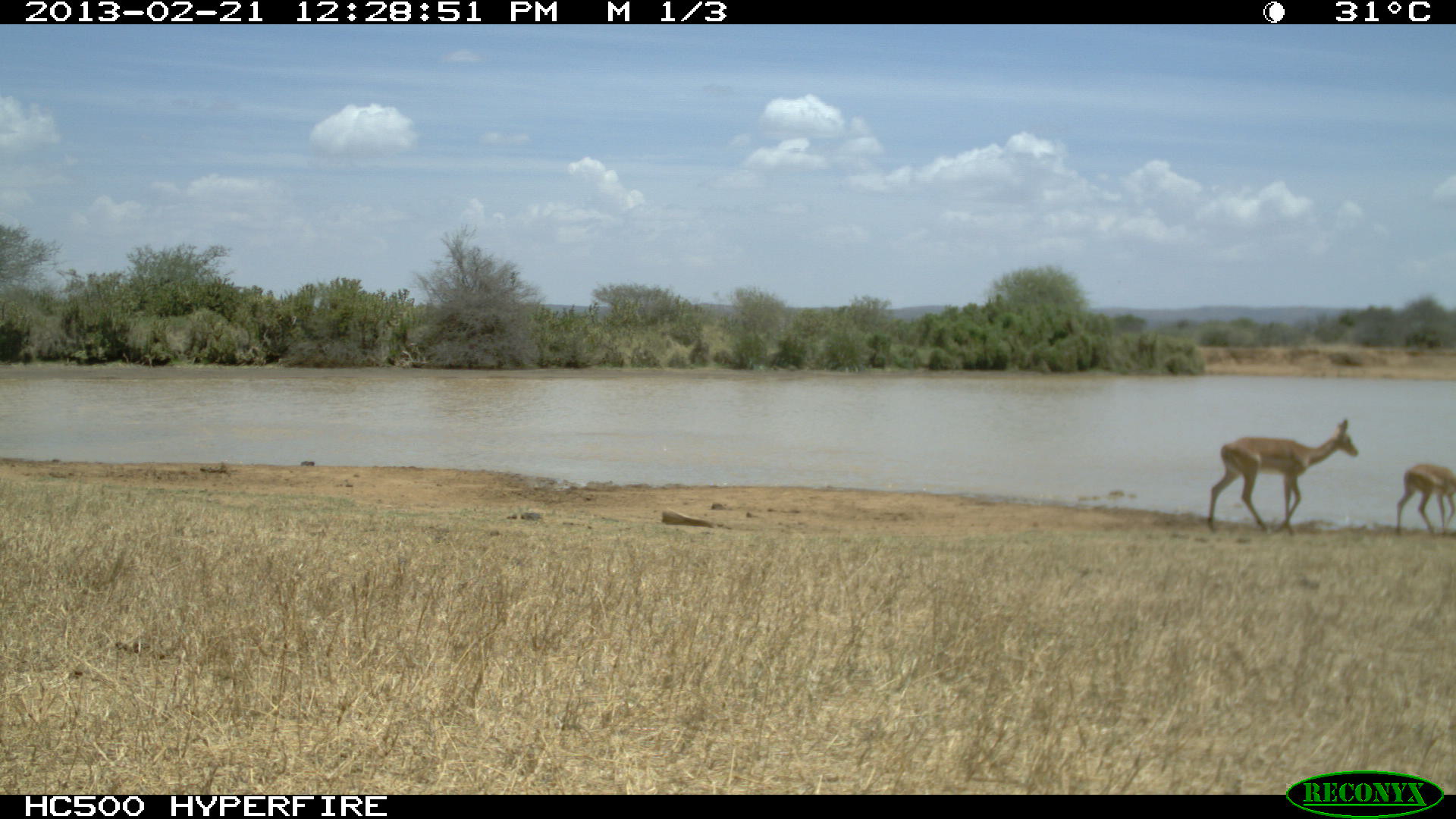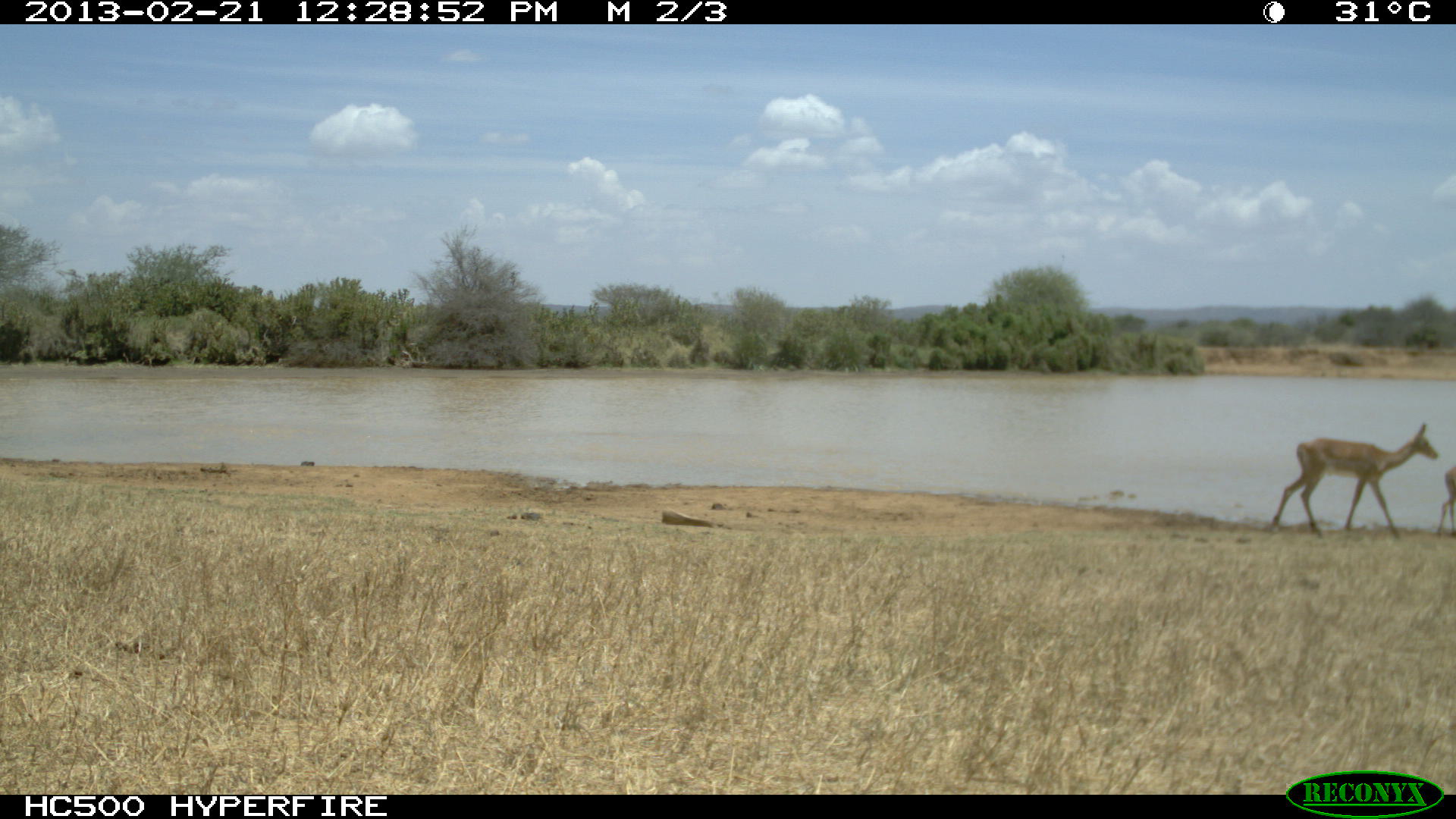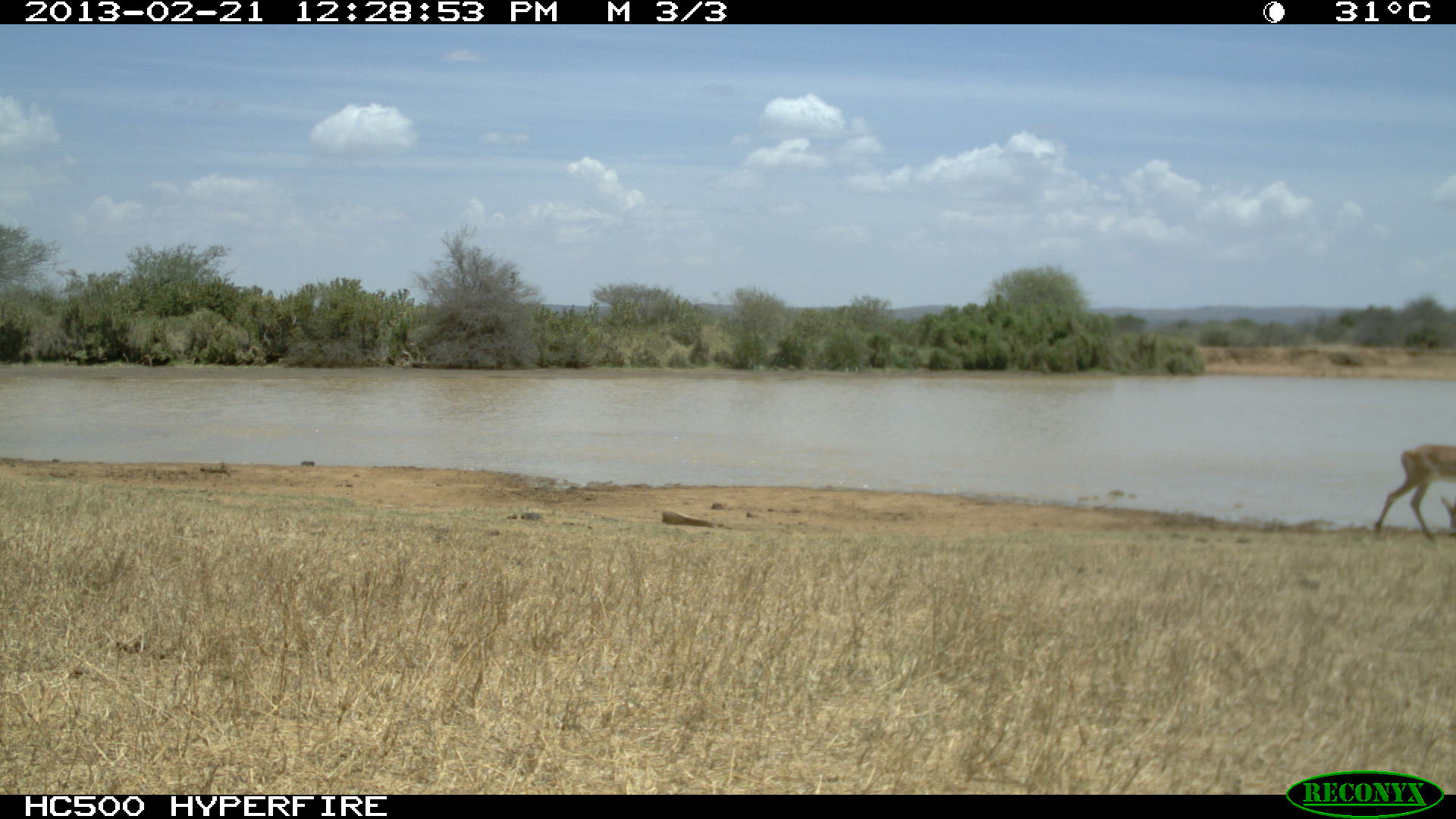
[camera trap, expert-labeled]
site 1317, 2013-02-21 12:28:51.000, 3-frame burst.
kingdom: Animalia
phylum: Chordata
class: Mammalia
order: Artiodactyla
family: Bovidae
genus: Aepyceros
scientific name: Aepyceros melampus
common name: impala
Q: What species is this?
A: Aepyceros melampus (impala).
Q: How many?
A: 2.